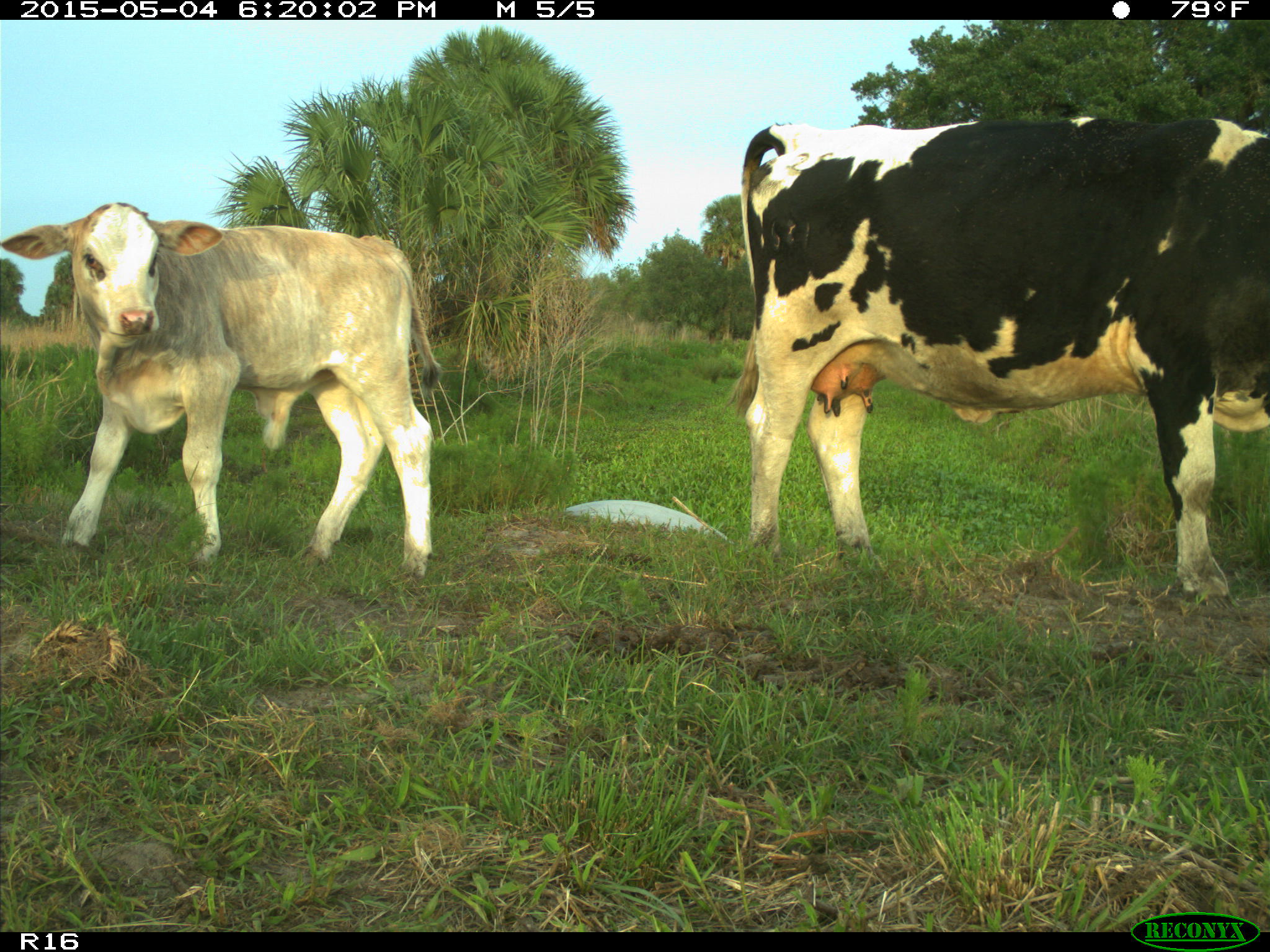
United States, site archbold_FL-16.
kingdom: Animalia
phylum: Chordata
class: Mammalia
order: Artiodactyla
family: Bovidae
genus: Bos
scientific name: Bos taurus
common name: domestic cow